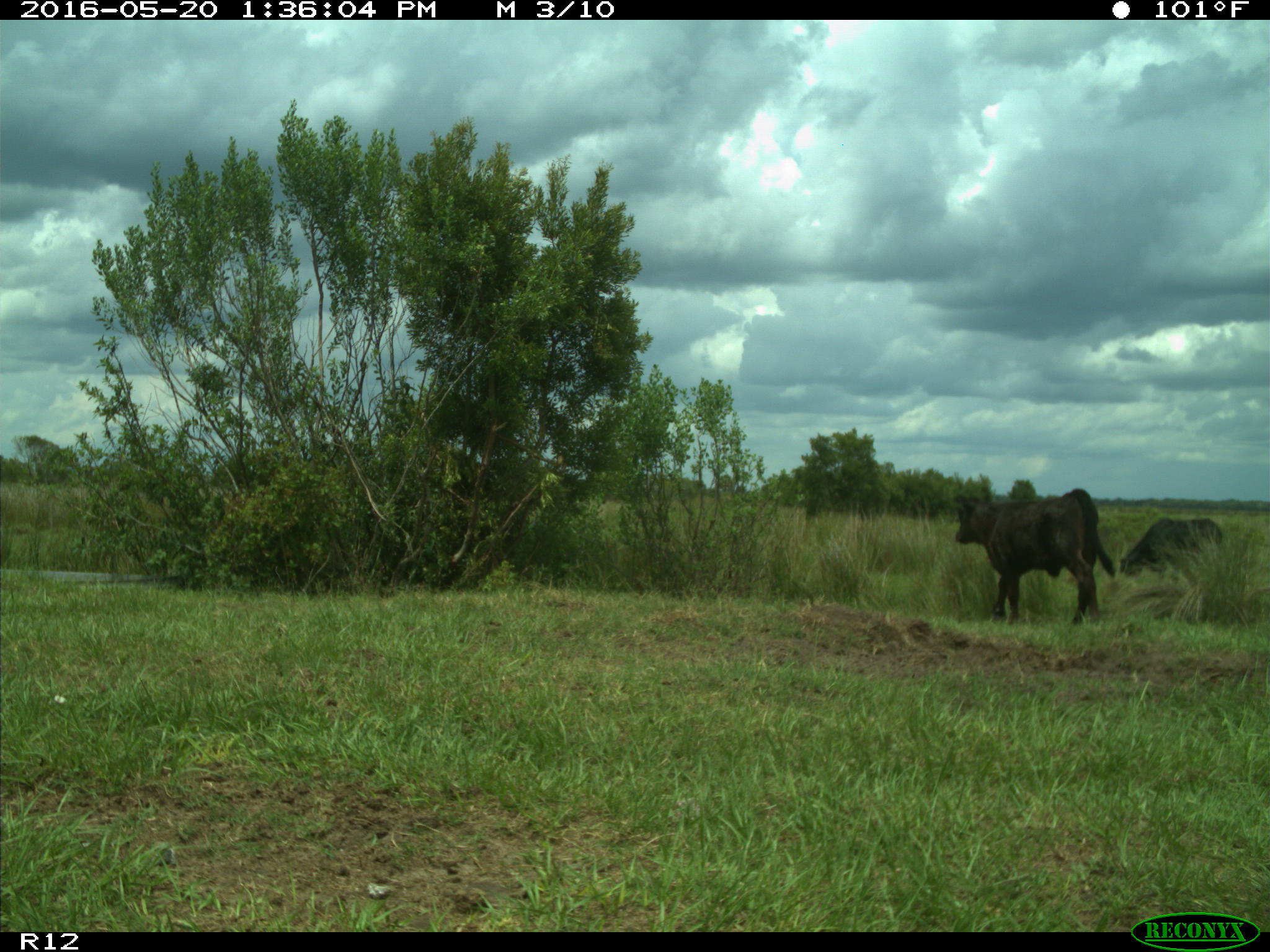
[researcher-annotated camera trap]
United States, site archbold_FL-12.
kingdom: Animalia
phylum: Chordata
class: Mammalia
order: Artiodactyla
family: Bovidae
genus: Bos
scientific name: Bos taurus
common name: domestic cow